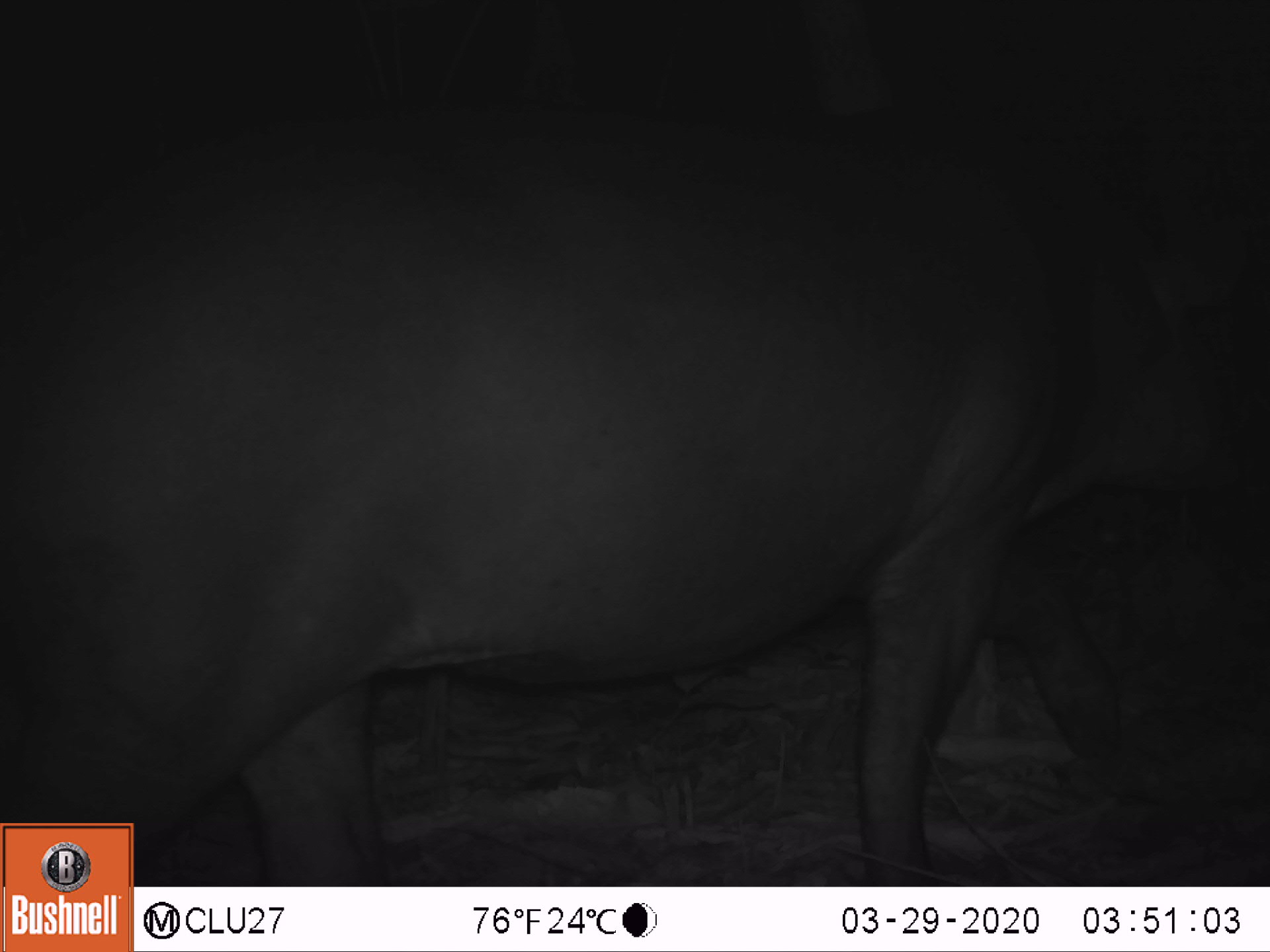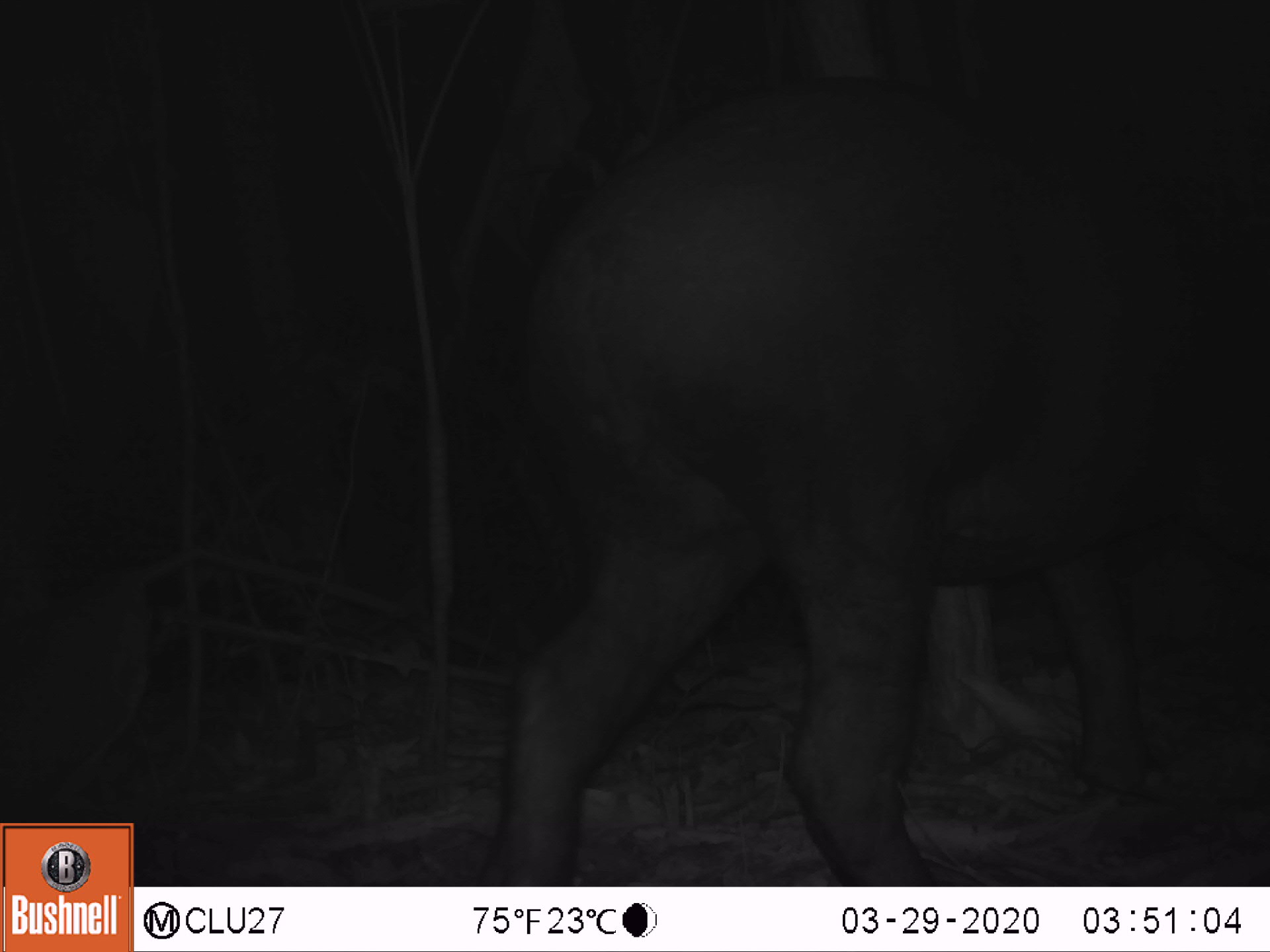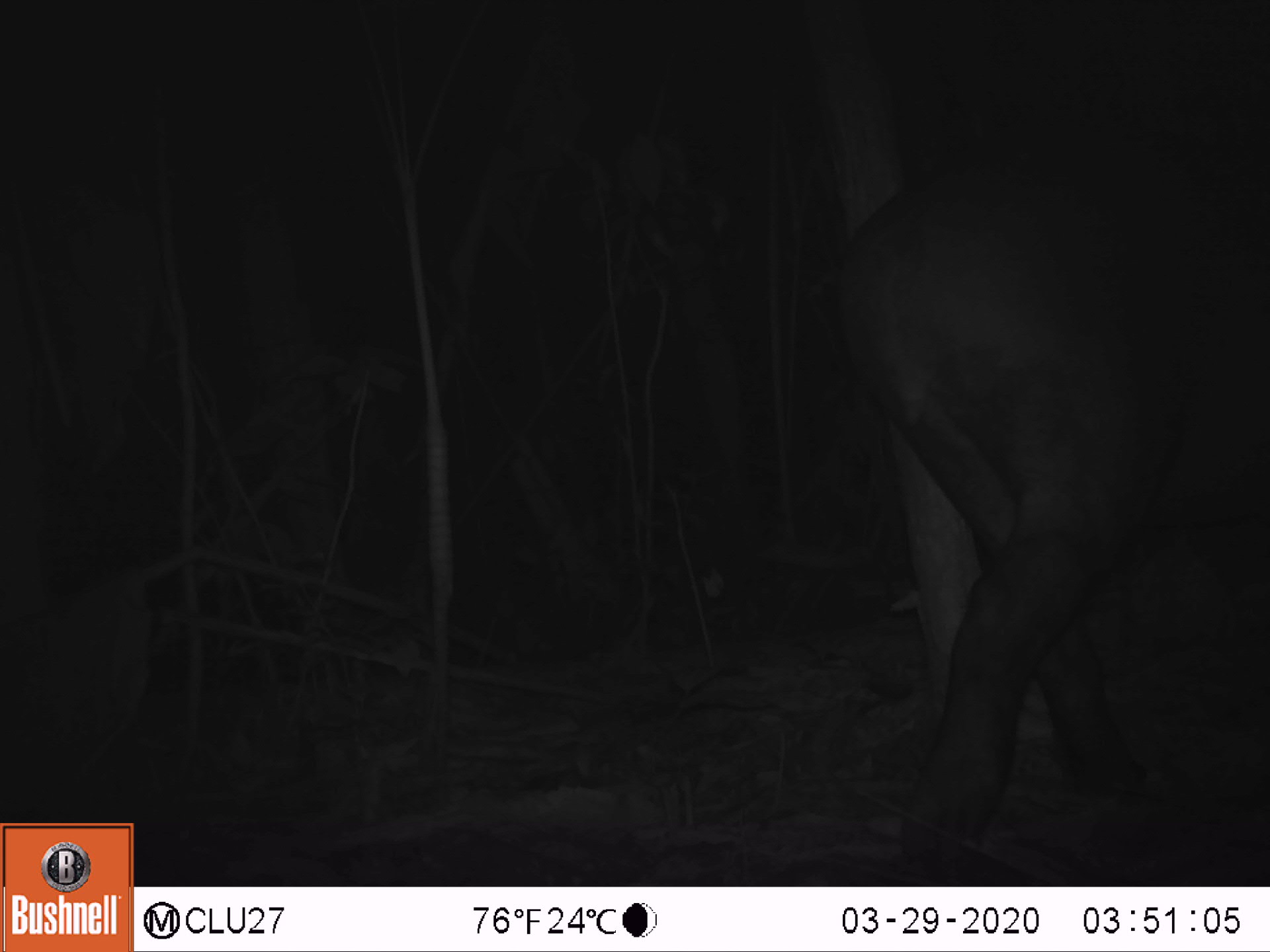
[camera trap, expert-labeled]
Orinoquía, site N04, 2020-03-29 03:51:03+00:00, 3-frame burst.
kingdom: Animalia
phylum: Chordata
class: Mammalia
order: Perissodactyla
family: Tapiridae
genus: Tapirus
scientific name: Tapirus terrestris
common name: lowland tapir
Lowland tapir (Tapirus terrestris).